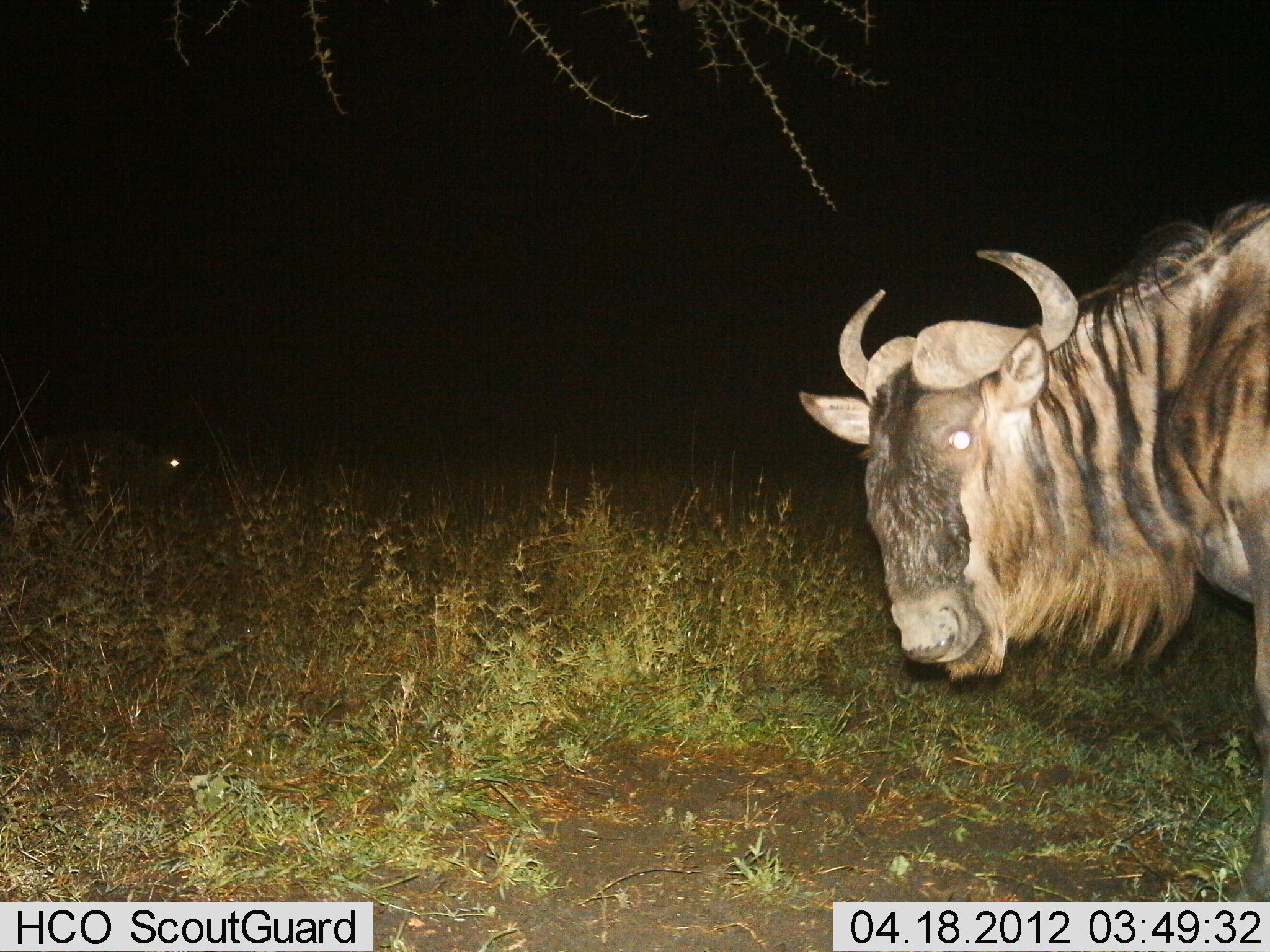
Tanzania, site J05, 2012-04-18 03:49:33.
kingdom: Animalia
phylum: Chordata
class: Mammalia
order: Artiodactyla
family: Bovidae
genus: Connochaetes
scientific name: Connochaetes taurinus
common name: blue wildebeest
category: wildebeest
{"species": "wildebeest (blue wildebeest) (Connochaetes taurinus)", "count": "1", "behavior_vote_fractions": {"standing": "82%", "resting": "6%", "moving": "15%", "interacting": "3%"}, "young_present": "3%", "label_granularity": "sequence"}